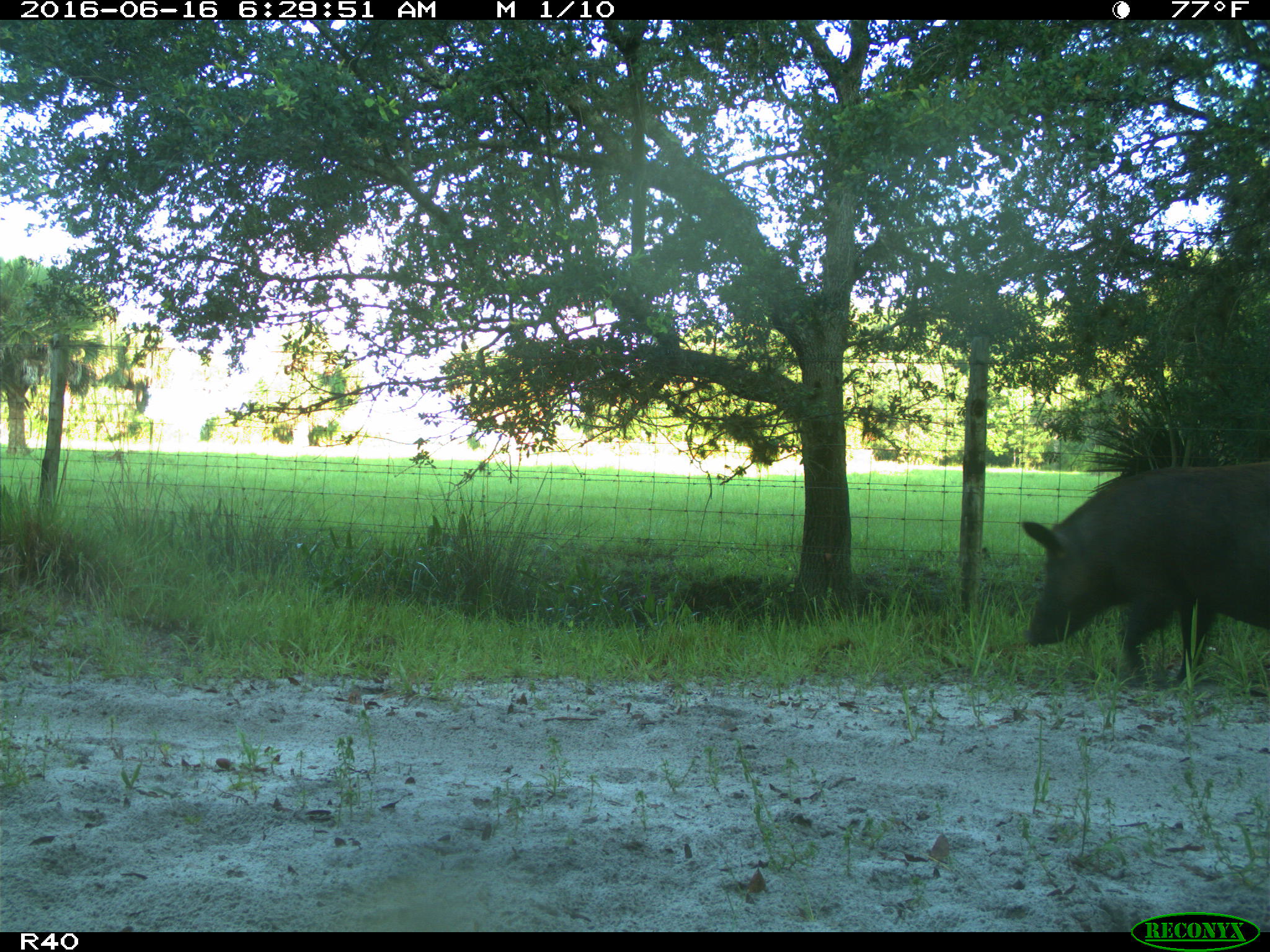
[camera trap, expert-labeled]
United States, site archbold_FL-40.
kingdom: Animalia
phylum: Chordata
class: Mammalia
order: Artiodactyla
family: Suidae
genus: Sus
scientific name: Sus scrofa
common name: wild boar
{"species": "Sus scrofa (wild boar)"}